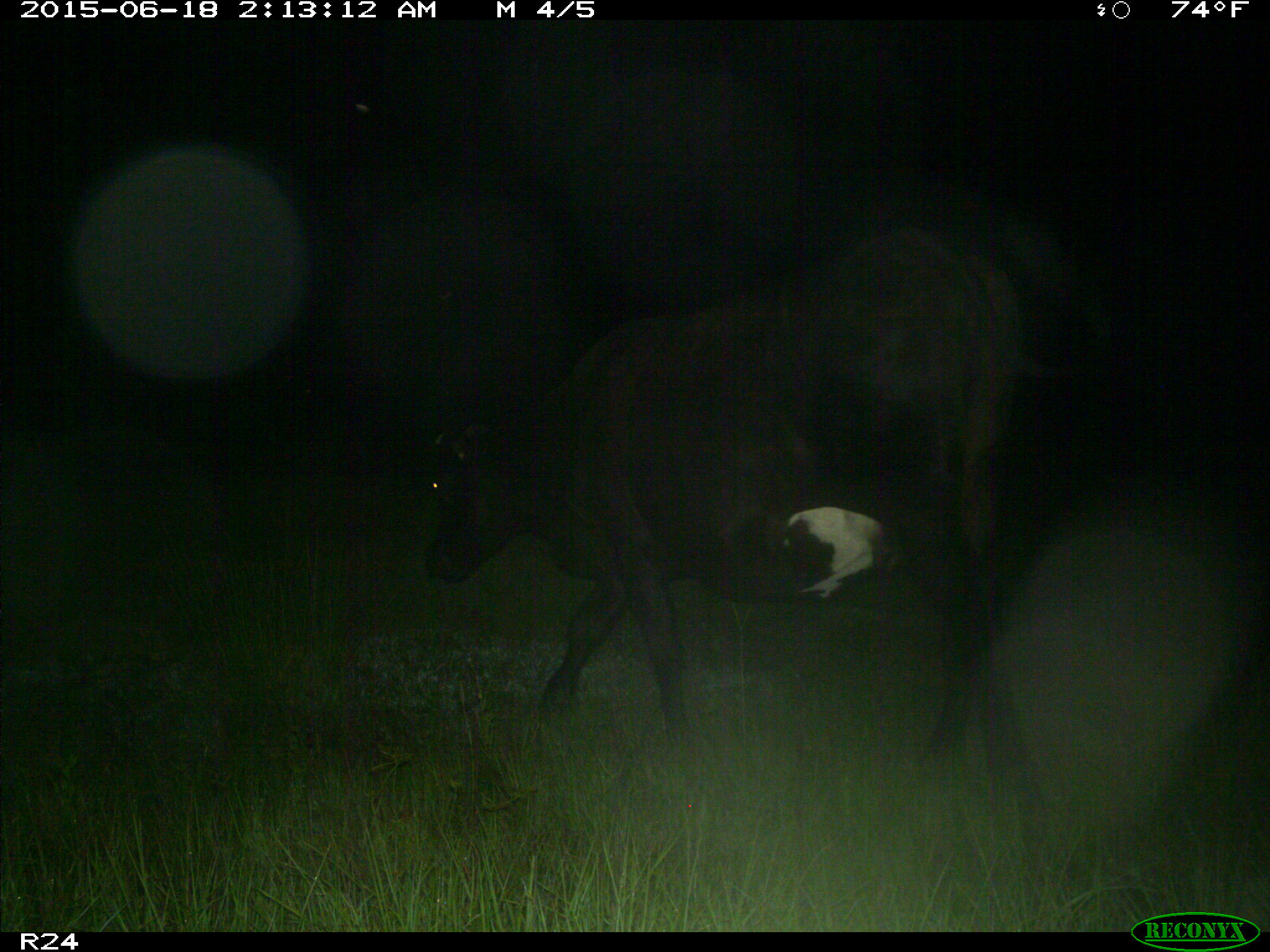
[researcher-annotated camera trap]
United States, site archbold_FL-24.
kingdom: Animalia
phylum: Chordata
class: Mammalia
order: Artiodactyla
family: Bovidae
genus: Bos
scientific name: Bos taurus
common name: domestic cow